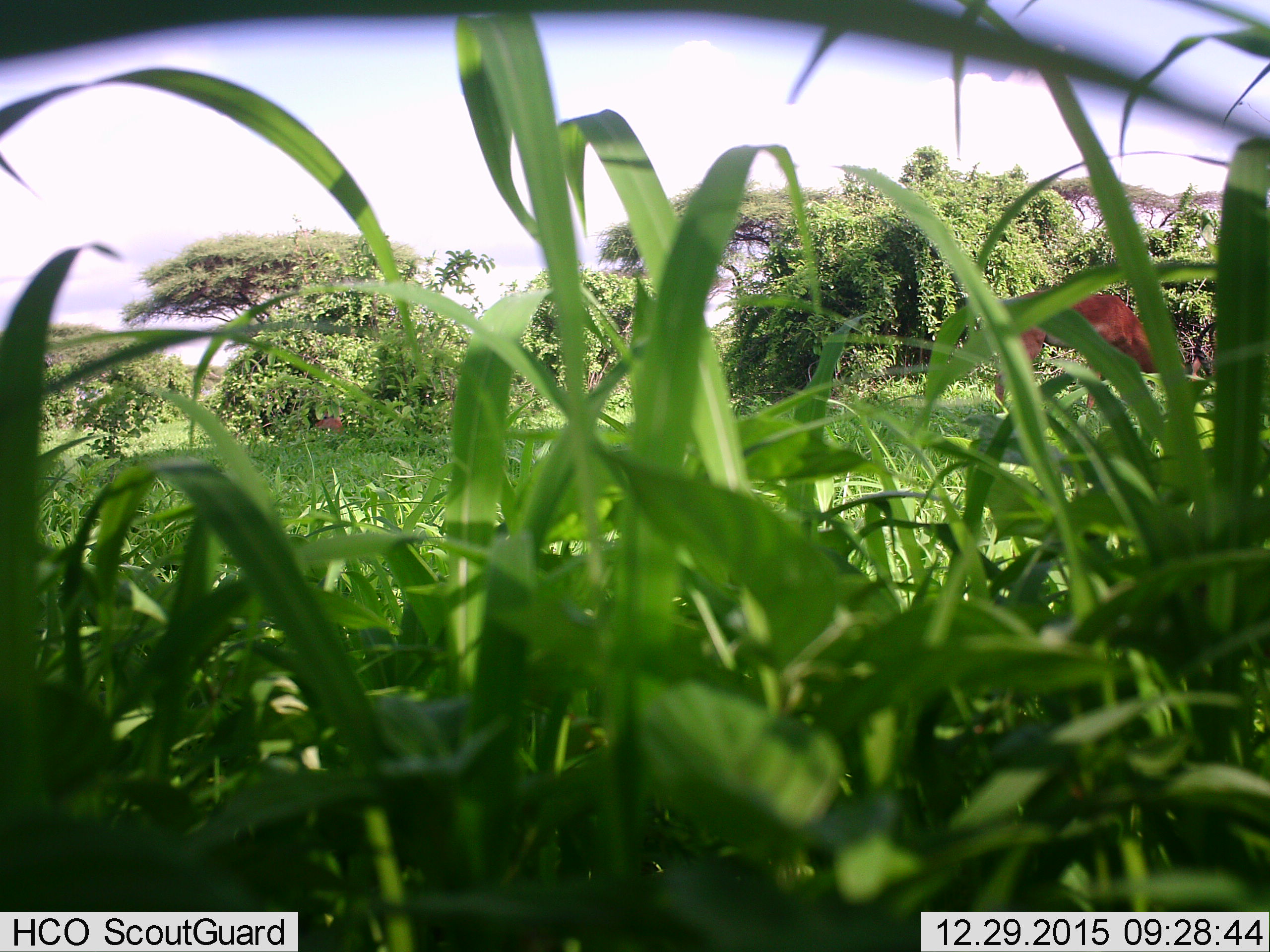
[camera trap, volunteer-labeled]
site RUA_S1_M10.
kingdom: Animalia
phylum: Chordata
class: Mammalia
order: Artiodactyla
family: Bovidae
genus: Aepyceros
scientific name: Aepyceros melampus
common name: impala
Impala (Aepyceros melampus), count 2. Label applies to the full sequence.